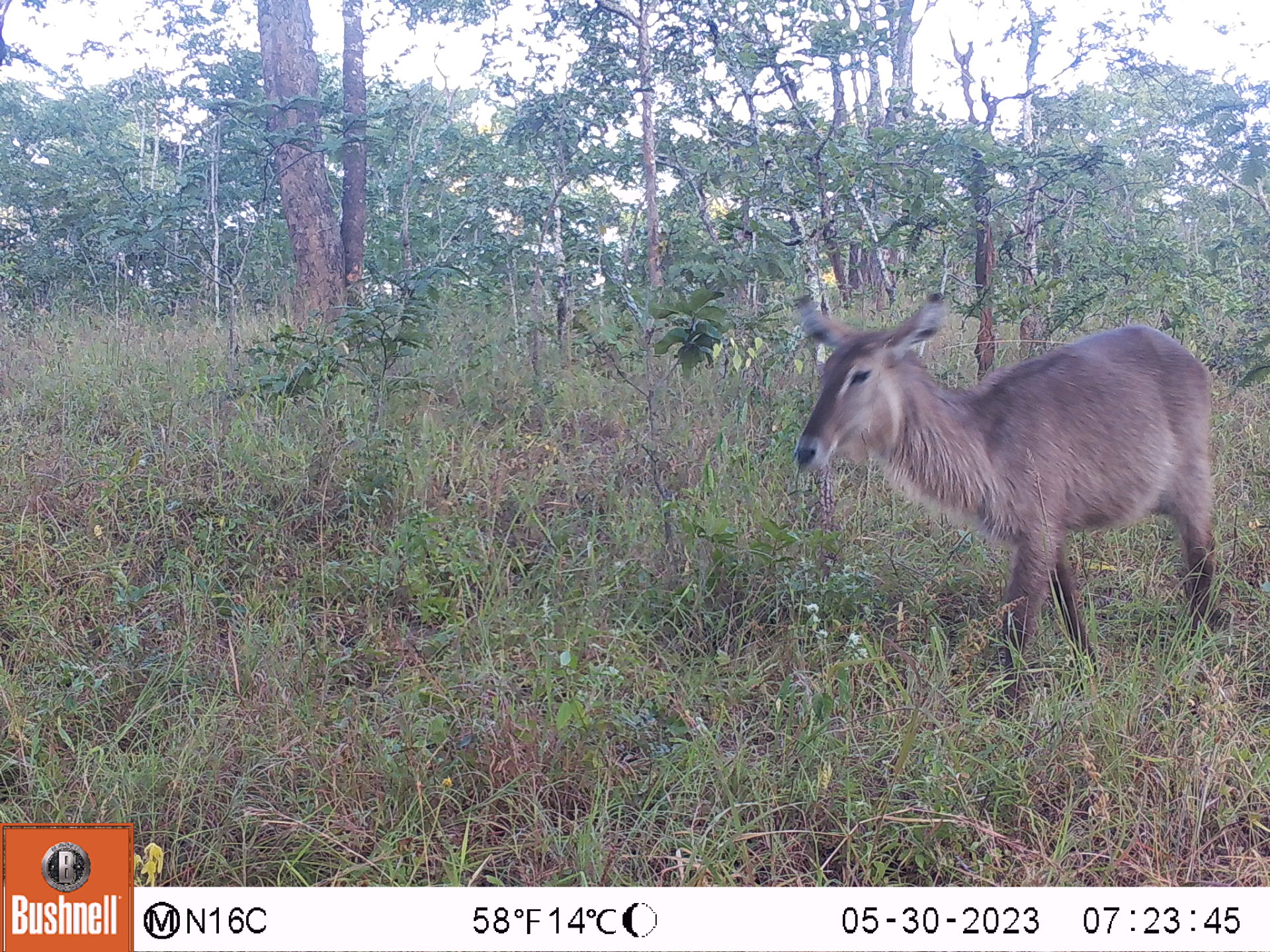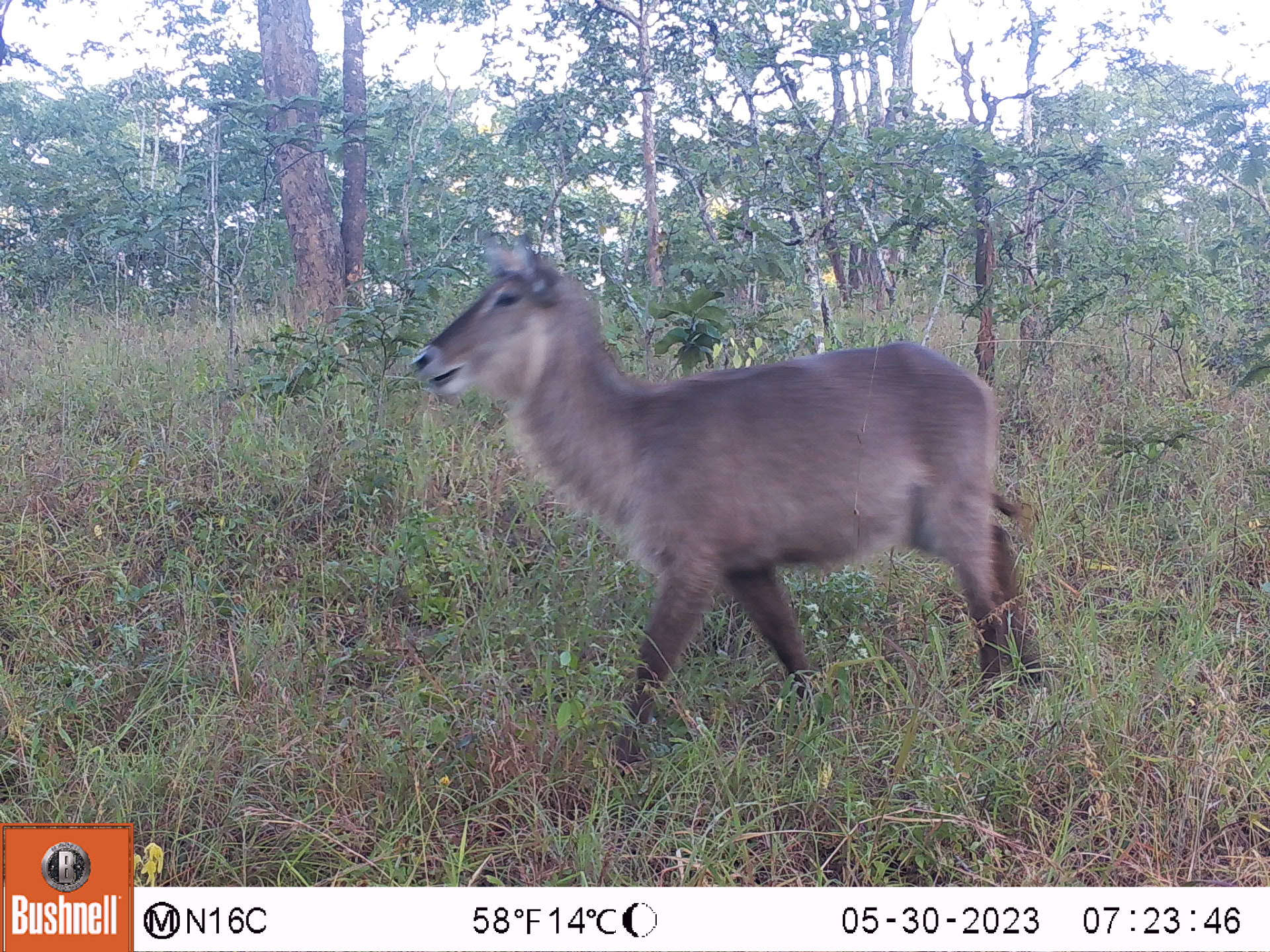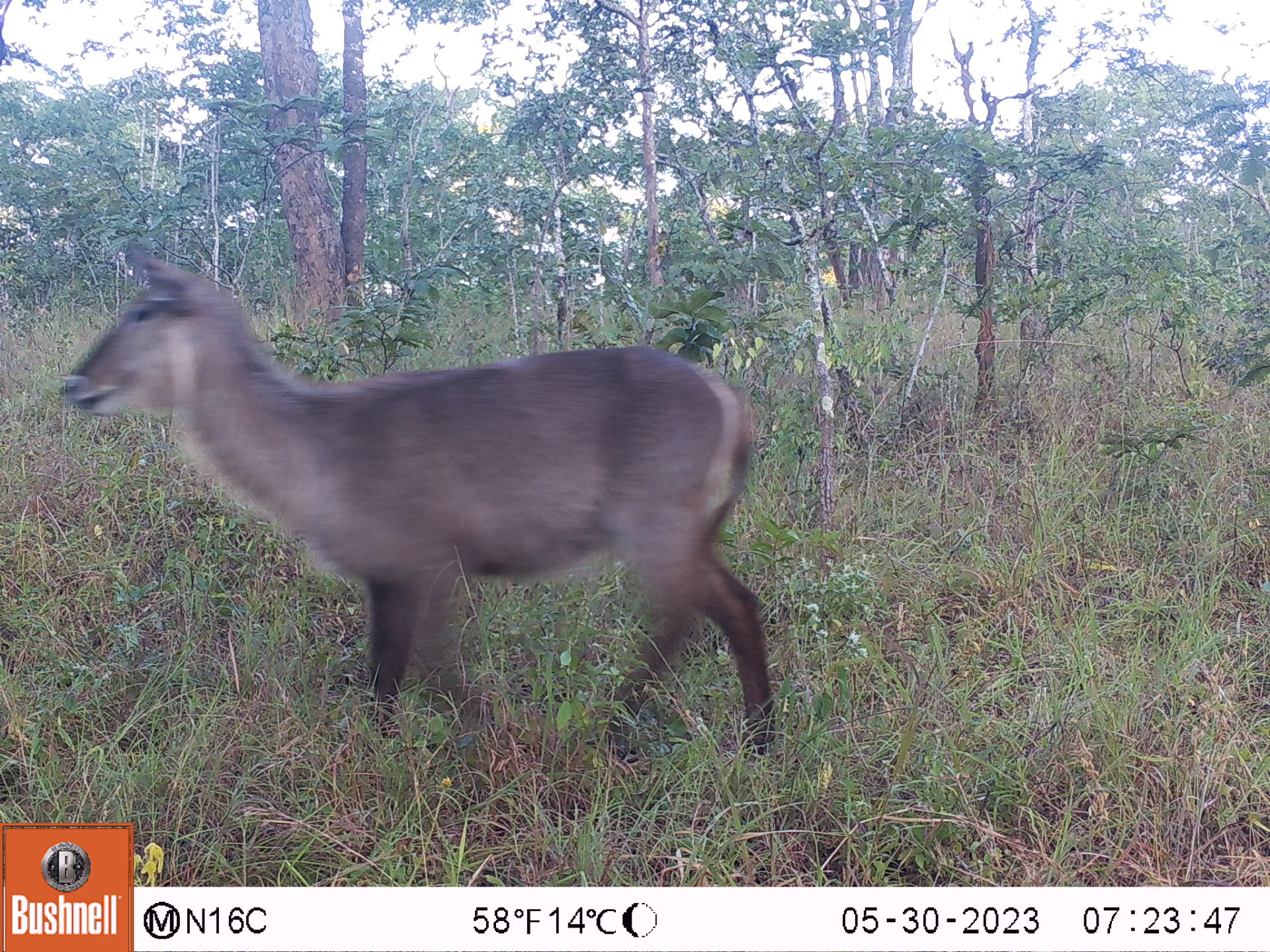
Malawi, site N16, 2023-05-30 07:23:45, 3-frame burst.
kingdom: Animalia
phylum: Chordata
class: Mammalia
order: Artiodactyla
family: Bovidae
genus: Kobus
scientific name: Kobus ellipsiprymnus ellipsiprymnus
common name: common waterbuck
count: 1